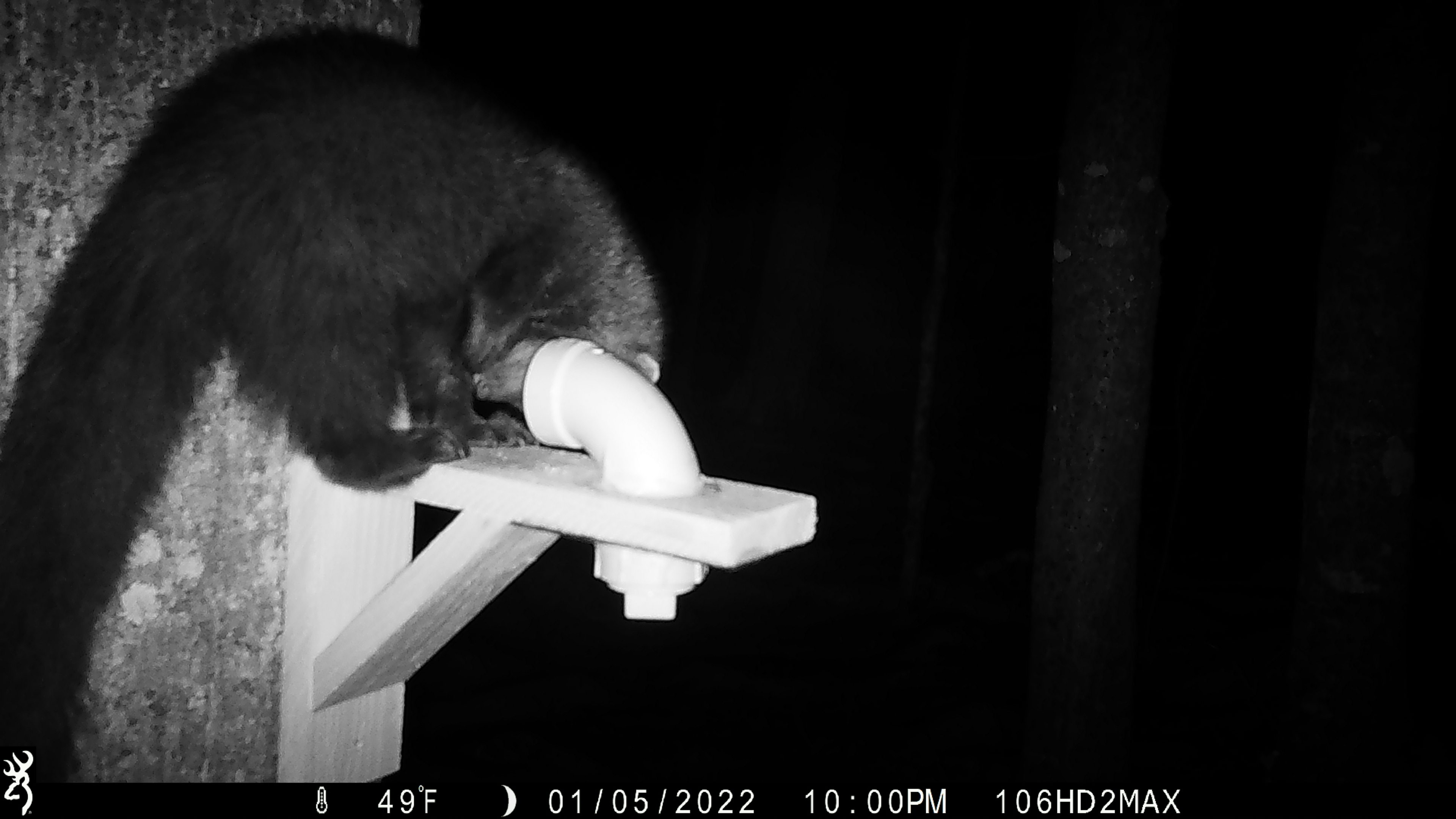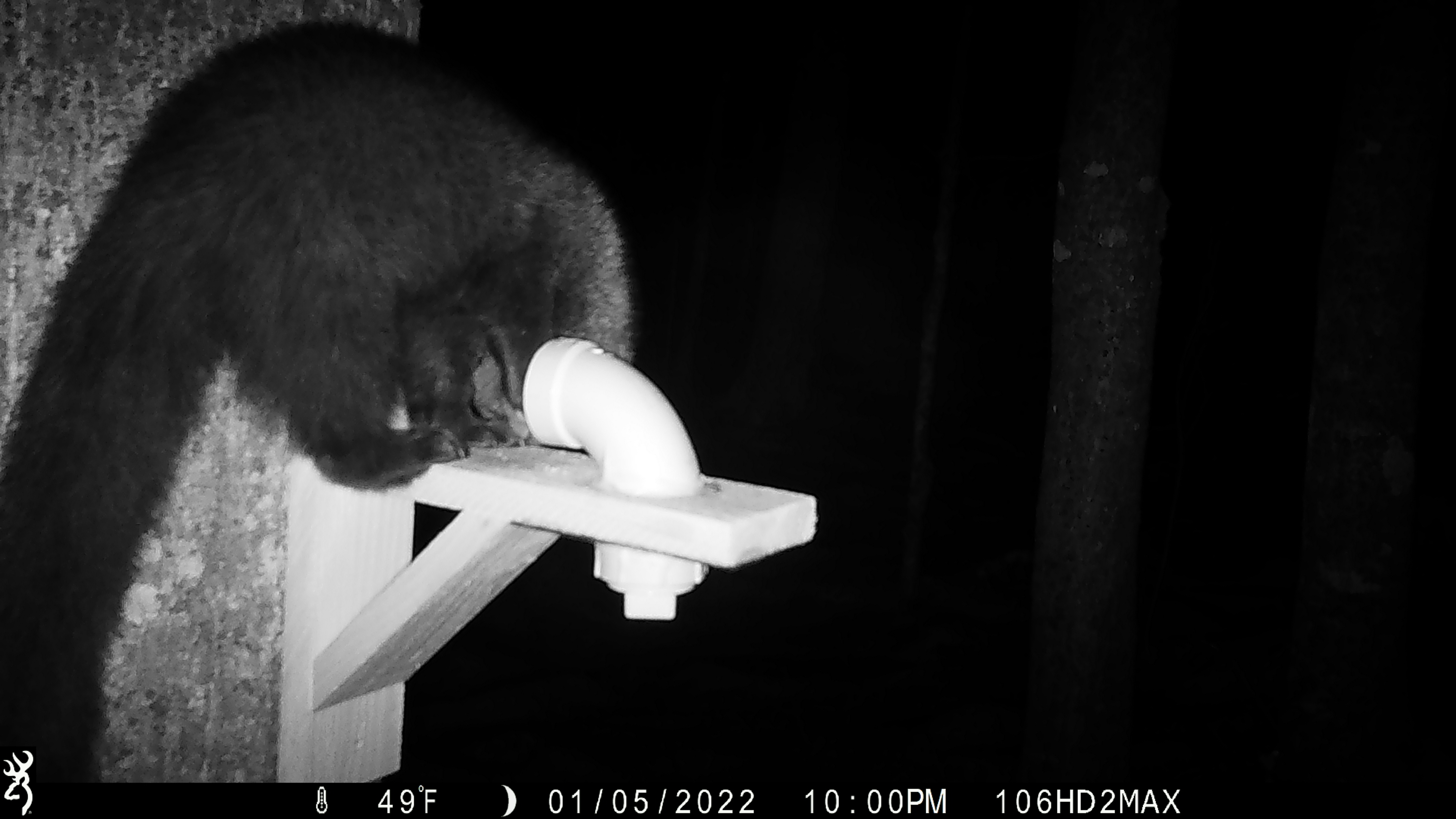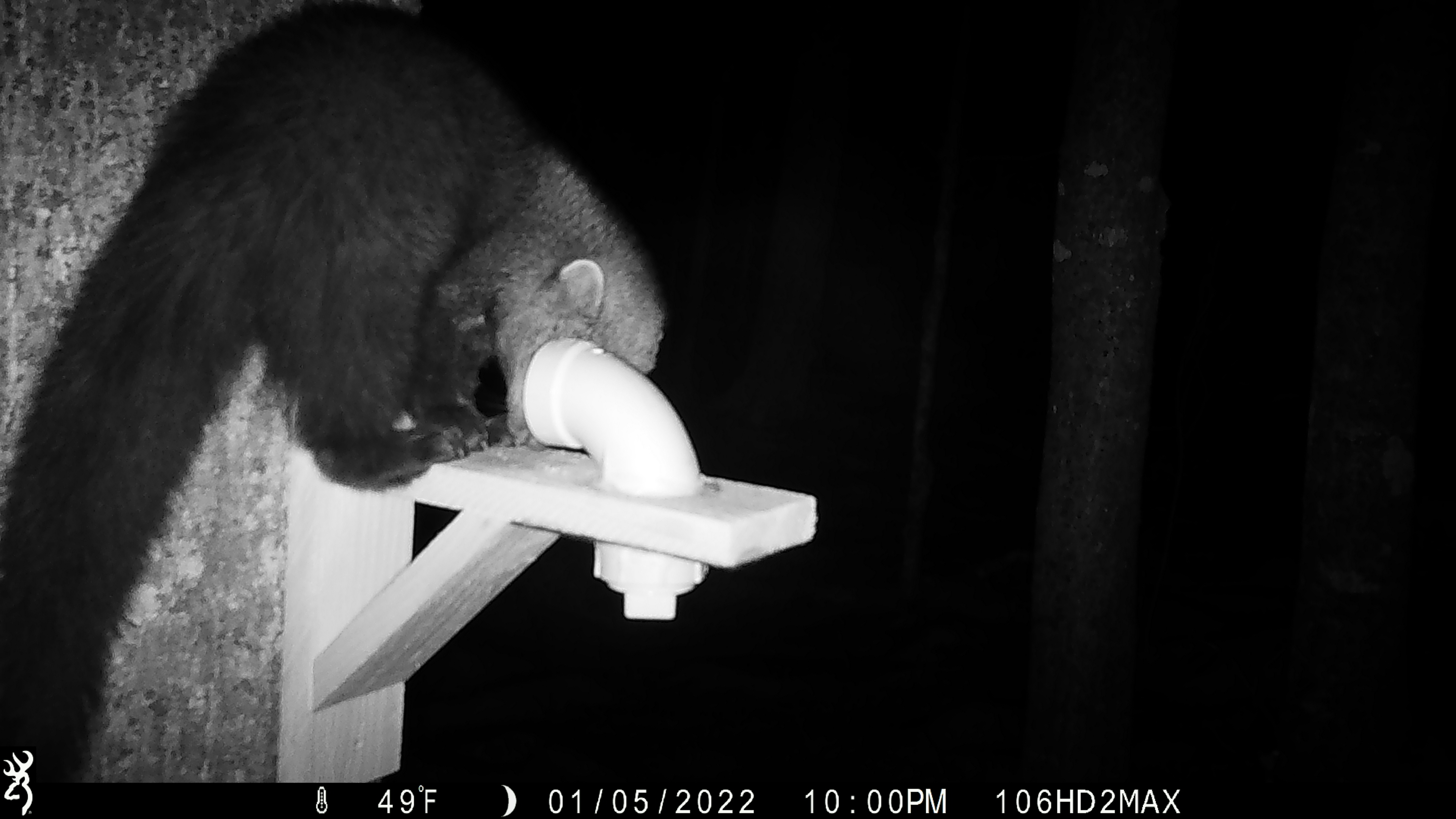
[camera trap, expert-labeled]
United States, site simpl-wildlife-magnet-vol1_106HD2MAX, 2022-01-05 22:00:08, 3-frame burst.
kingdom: Animalia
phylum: Chordata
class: Mammalia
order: Carnivora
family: Mustelidae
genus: Pekania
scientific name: Pekania pennanti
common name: fisher